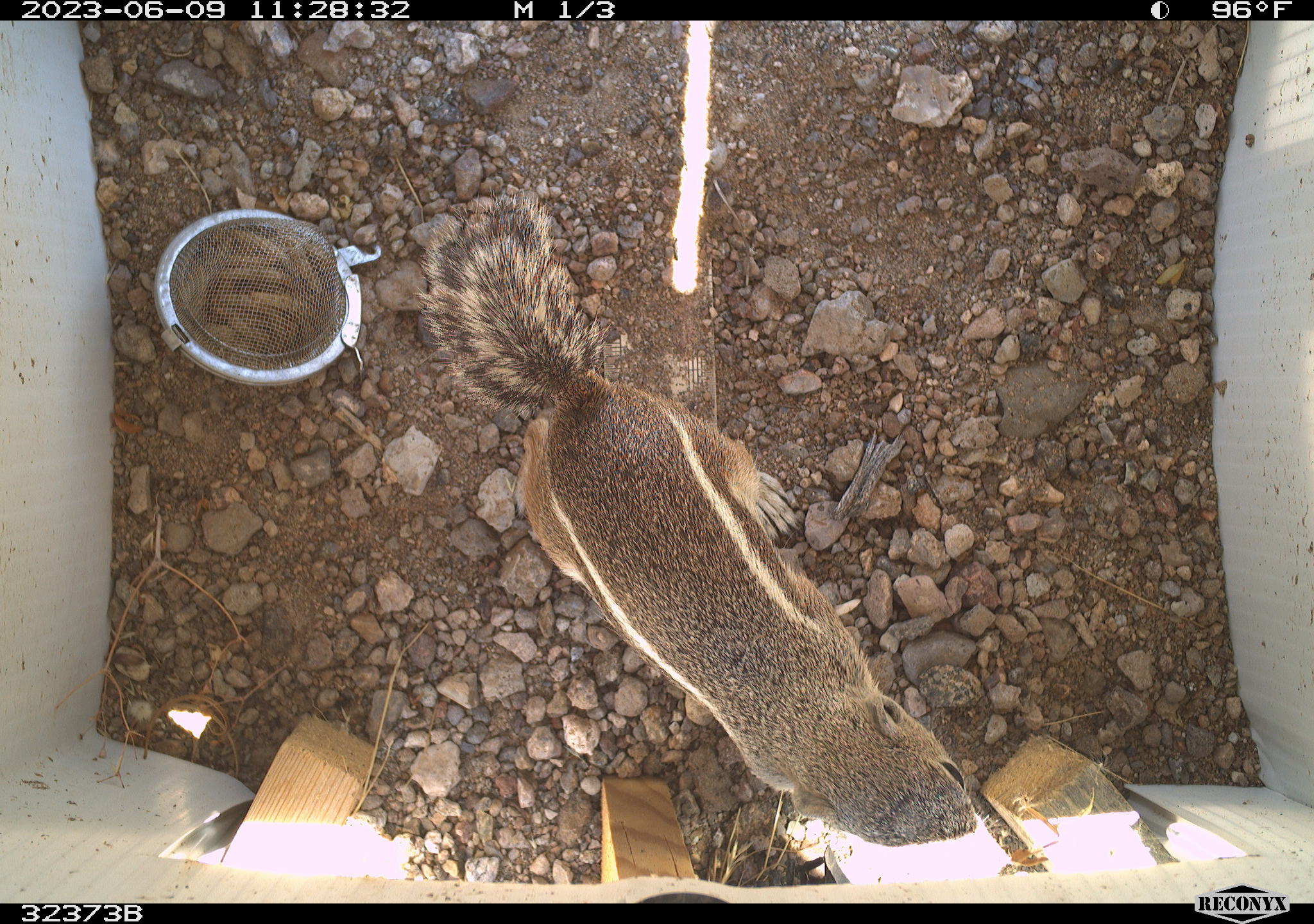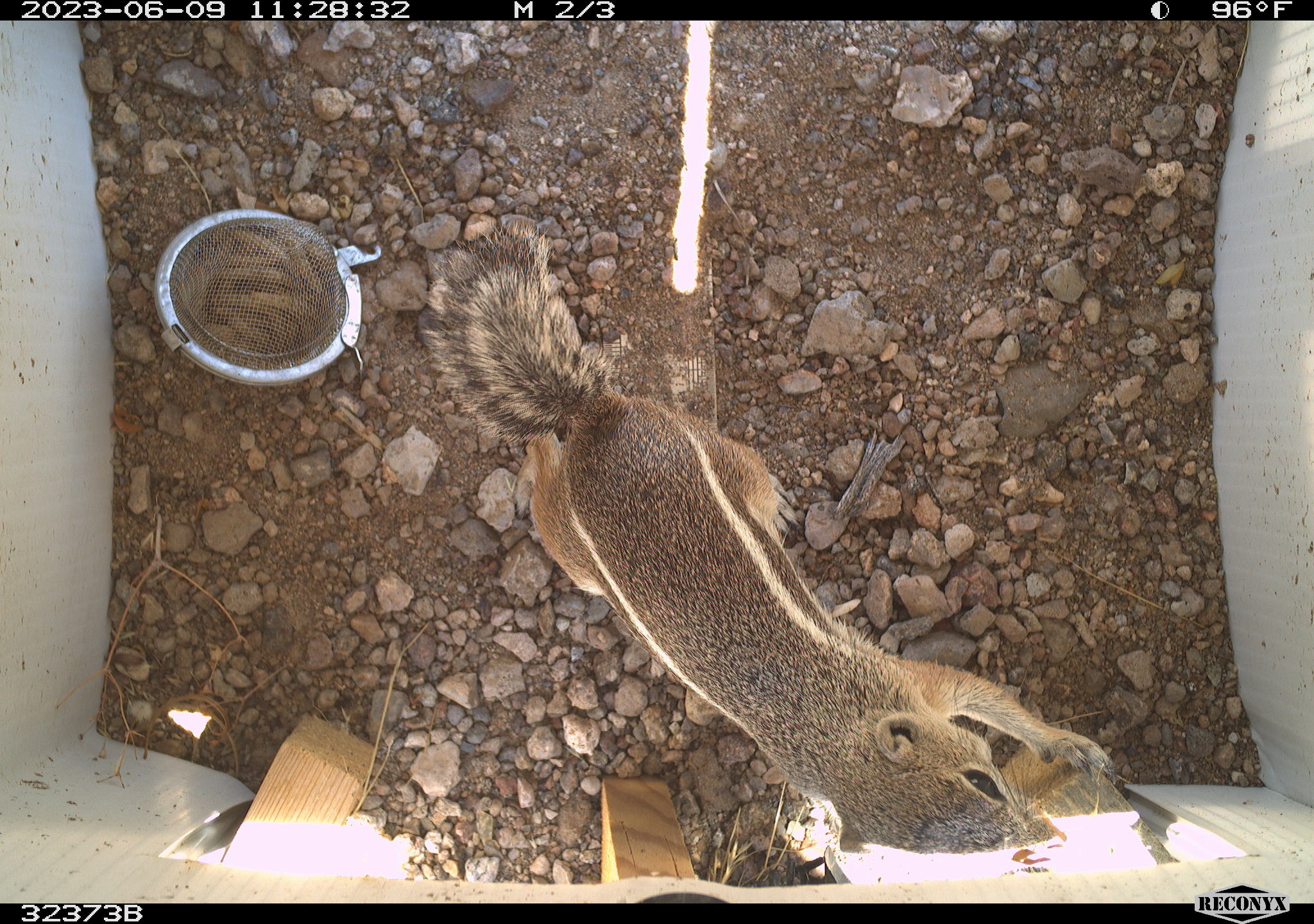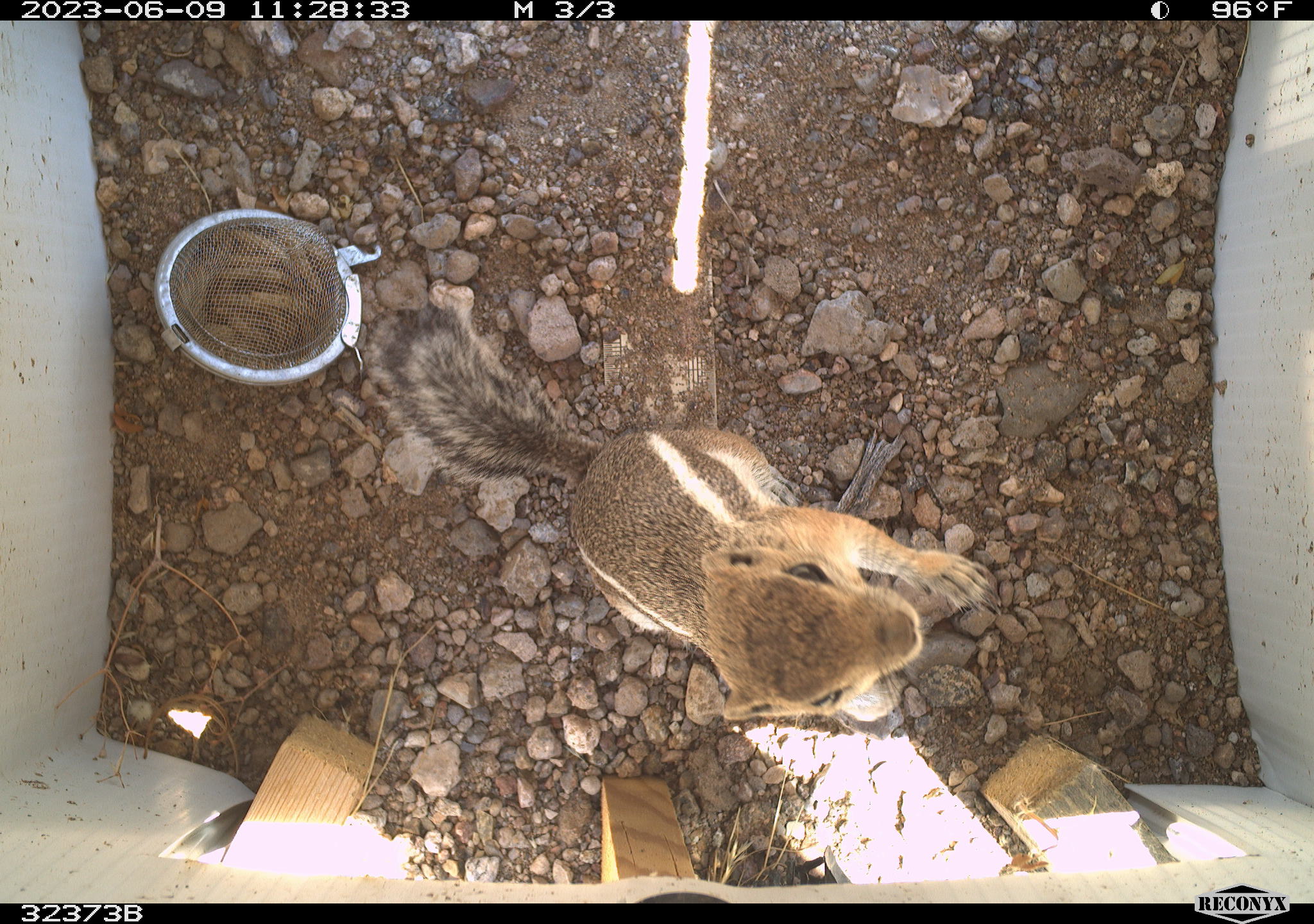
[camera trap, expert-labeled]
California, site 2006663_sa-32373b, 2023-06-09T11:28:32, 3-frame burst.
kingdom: Animalia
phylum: Chordata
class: Mammalia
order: Rodentia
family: Sciuridae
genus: Ammospermophilus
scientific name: Ammospermophilus leucurus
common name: white-tailed antelope squirrel